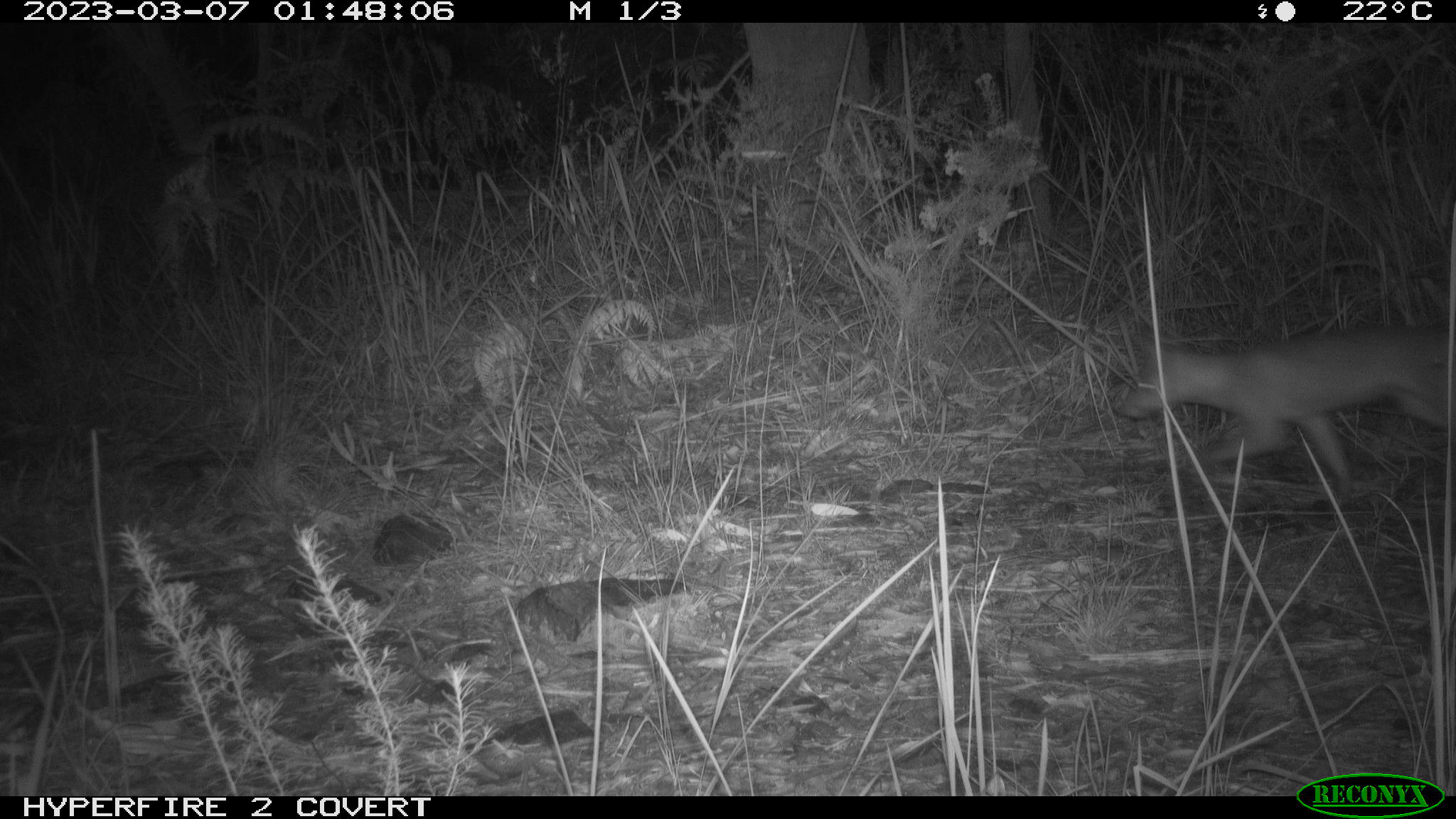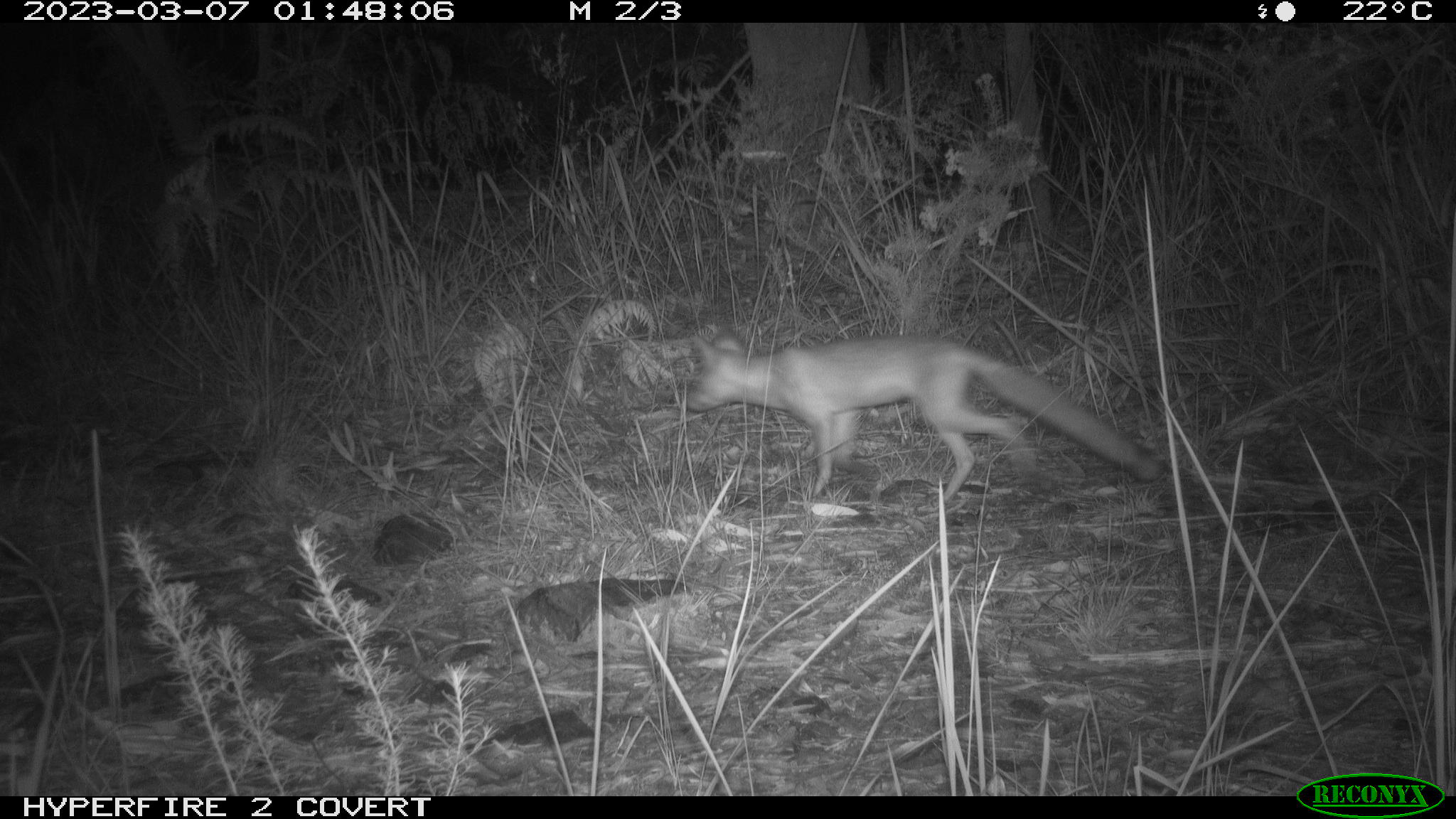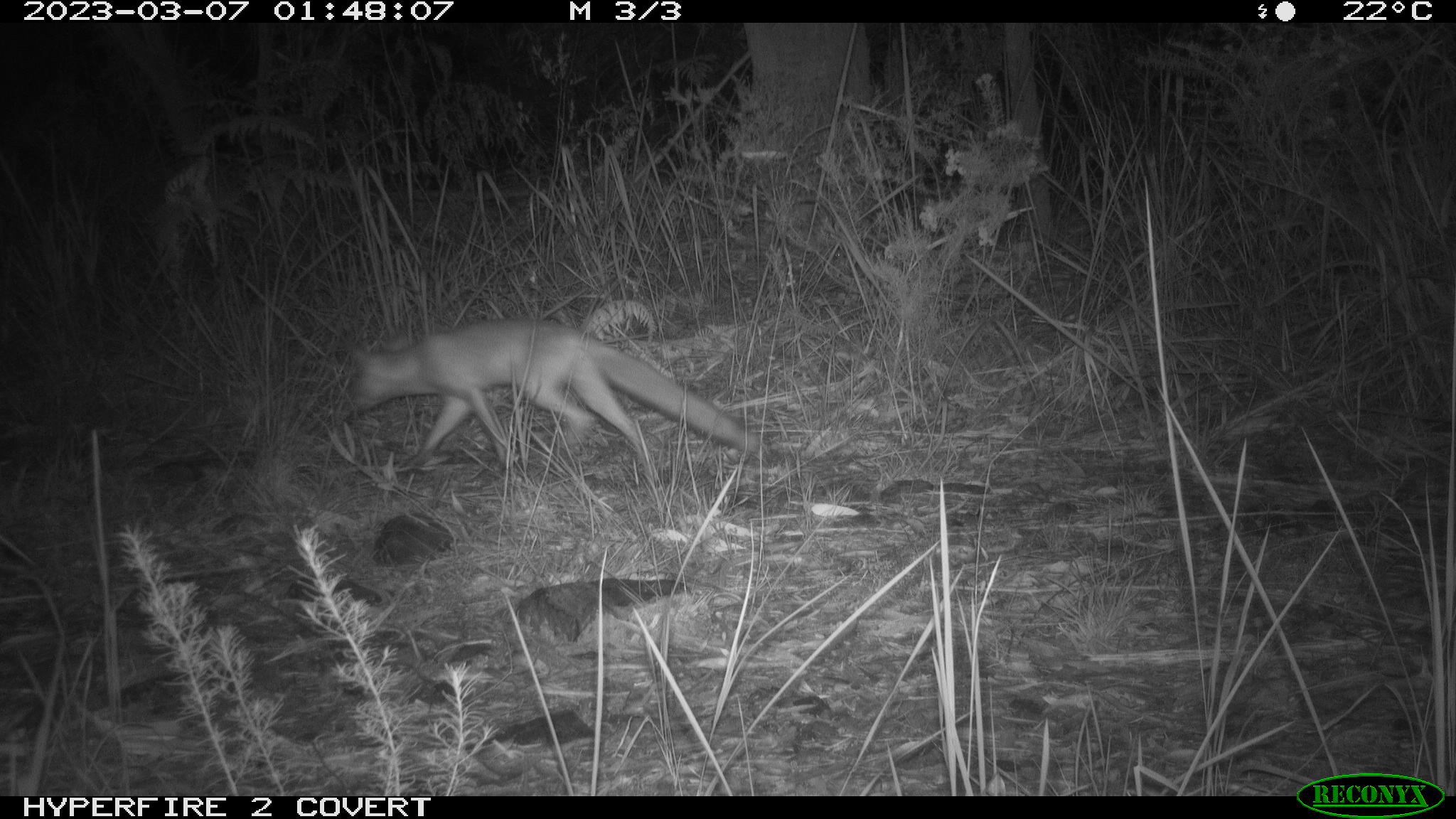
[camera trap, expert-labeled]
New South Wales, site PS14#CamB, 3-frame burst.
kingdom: Animalia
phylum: Chordata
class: Mammalia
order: Carnivora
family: Canidae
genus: Vulpes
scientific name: Vulpes vulpes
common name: red fox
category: fox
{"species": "fox (red fox) (Vulpes vulpes)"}